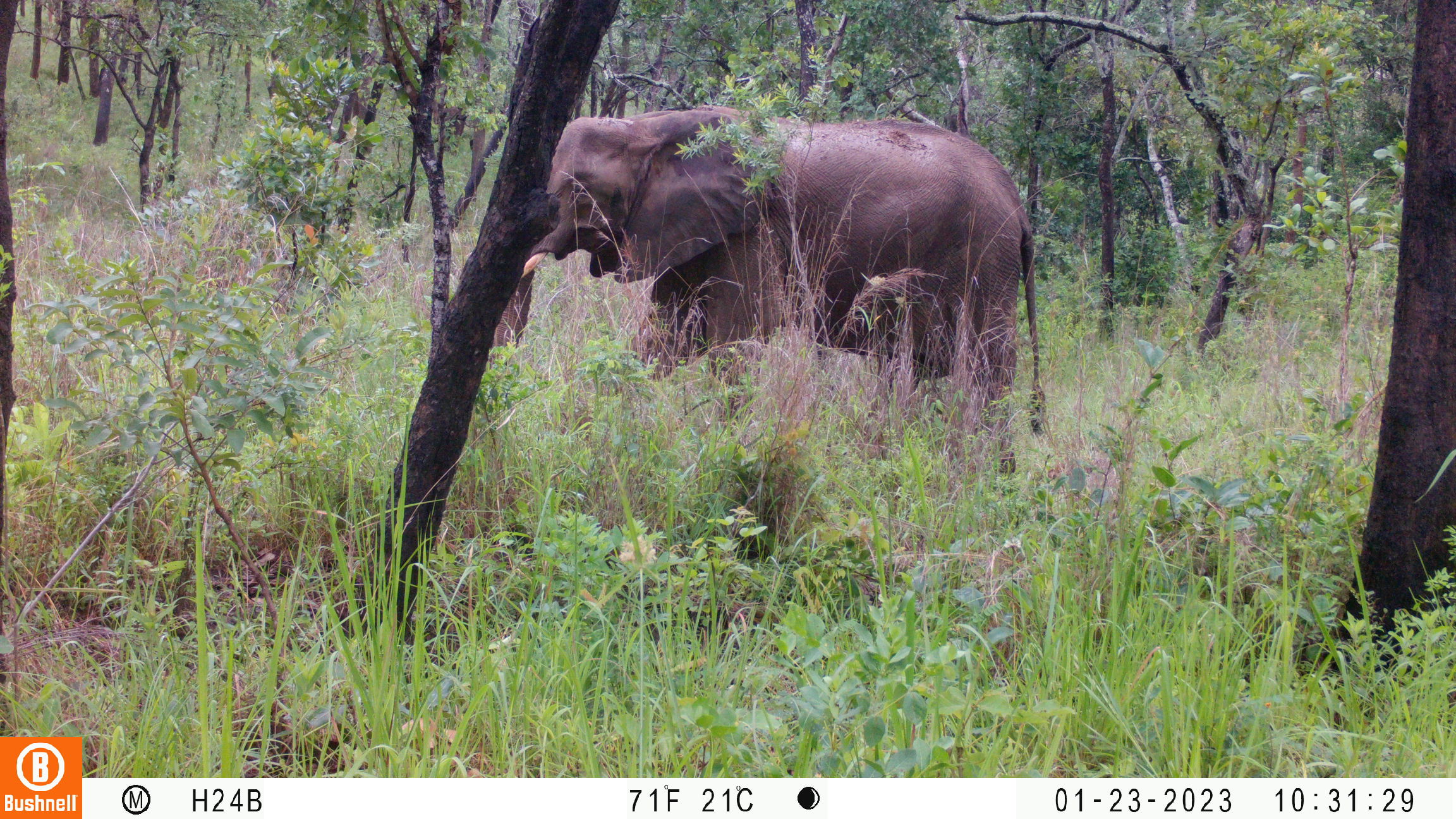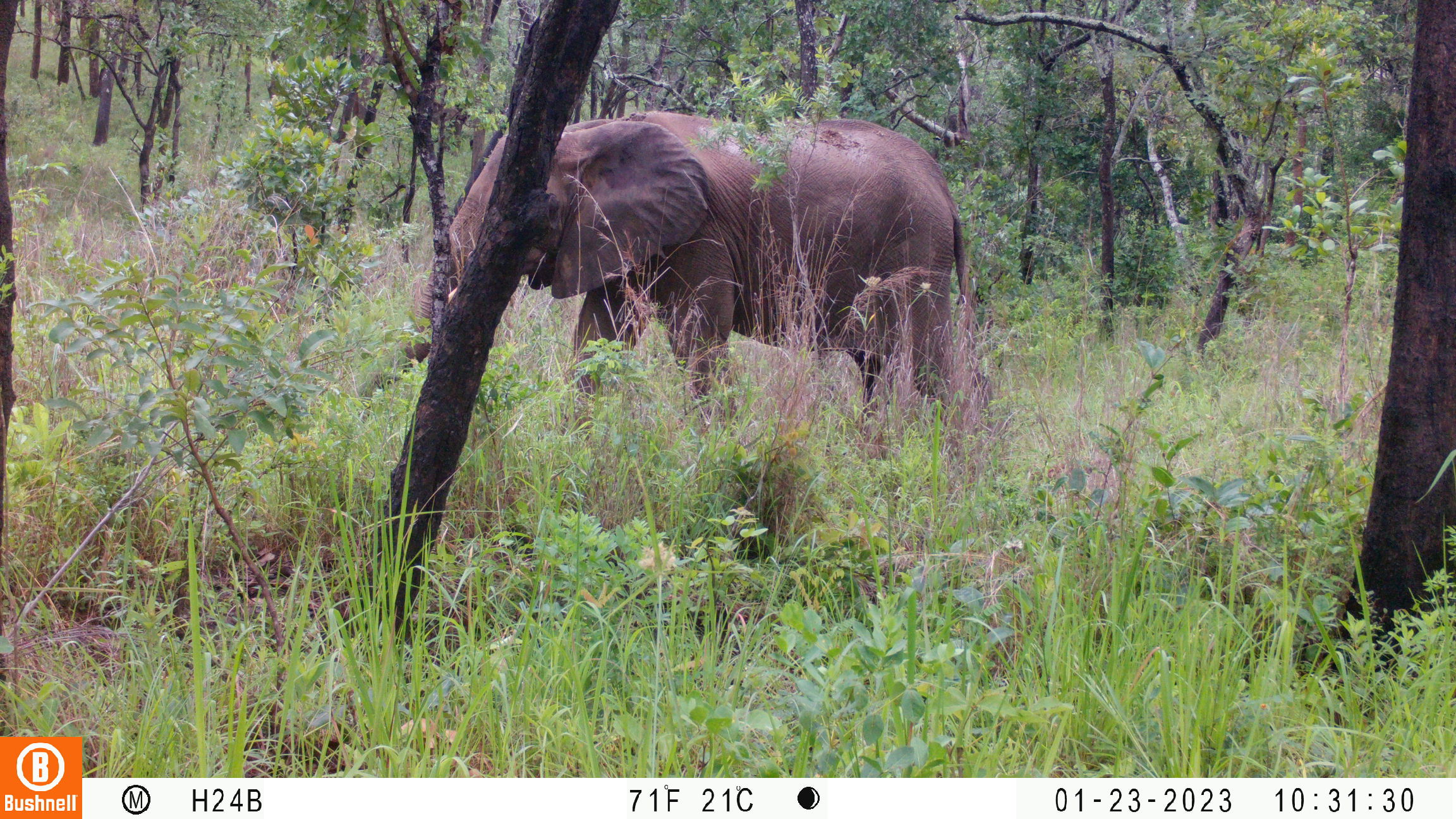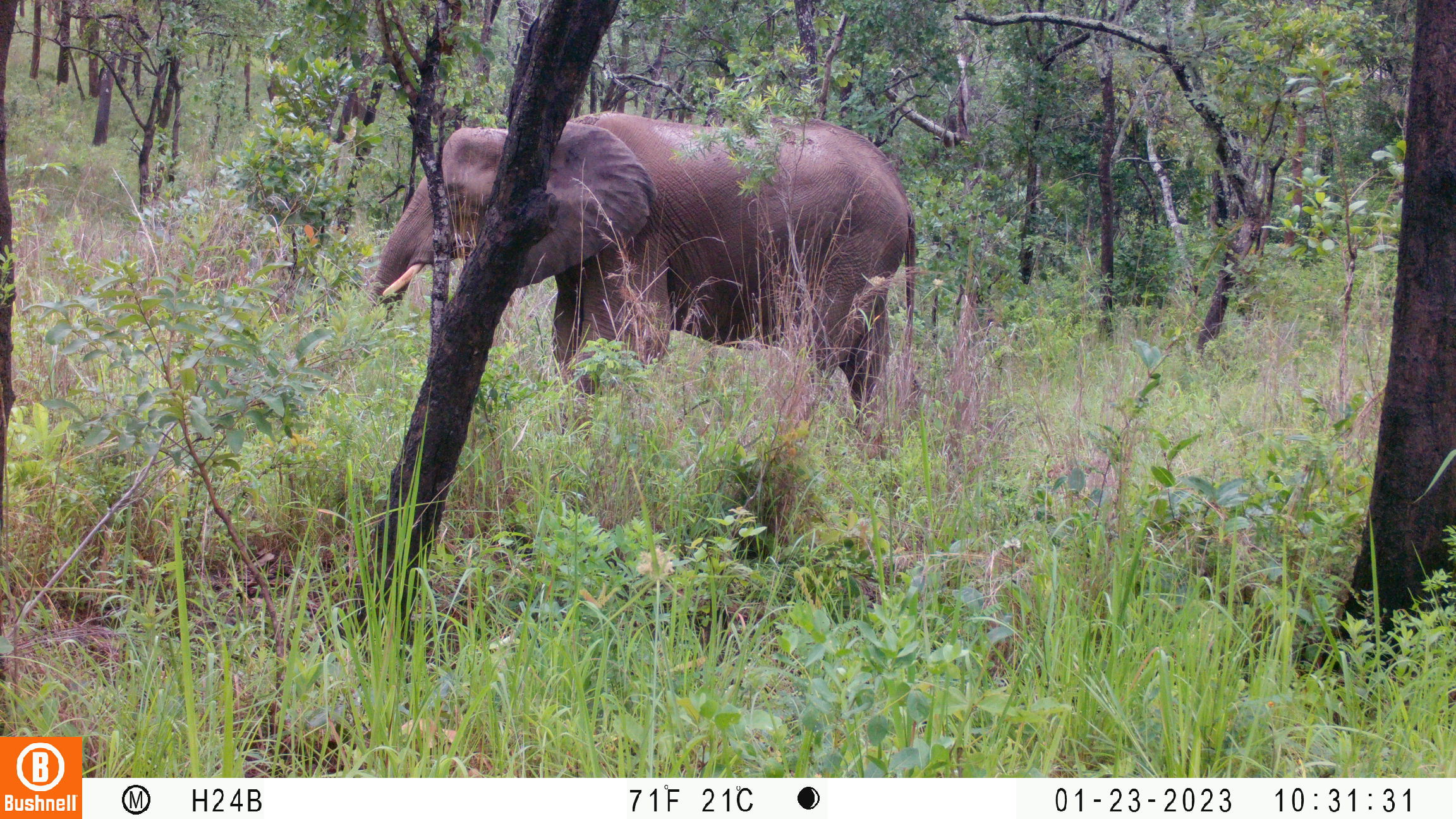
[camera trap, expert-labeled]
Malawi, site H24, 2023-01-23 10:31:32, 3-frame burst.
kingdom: Animalia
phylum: Chordata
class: Mammalia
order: Proboscidea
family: Elephantidae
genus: Loxodonta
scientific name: Loxodonta africana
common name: african savanna elephant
African savanna elephant (Loxodonta africana), count 1.